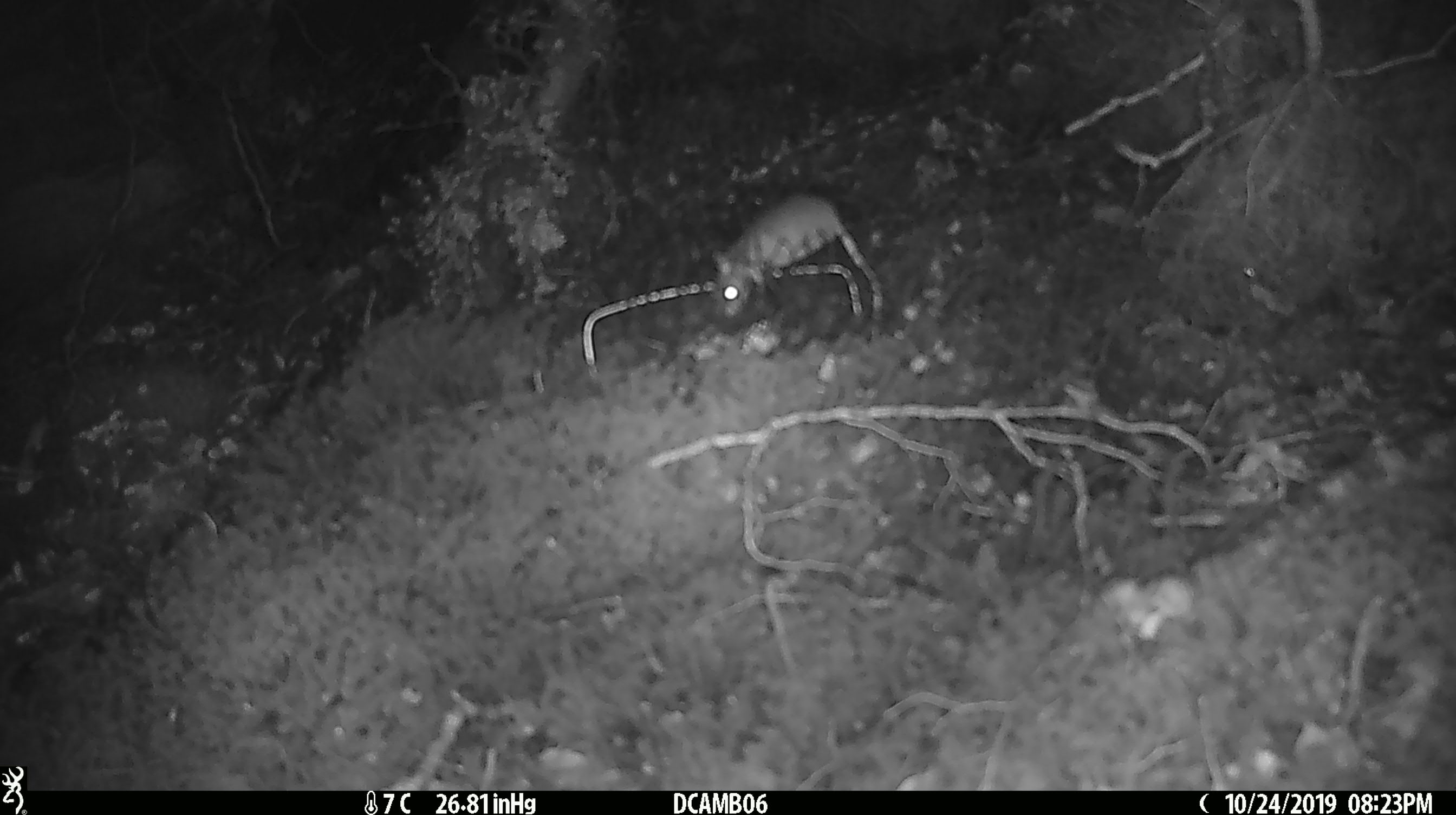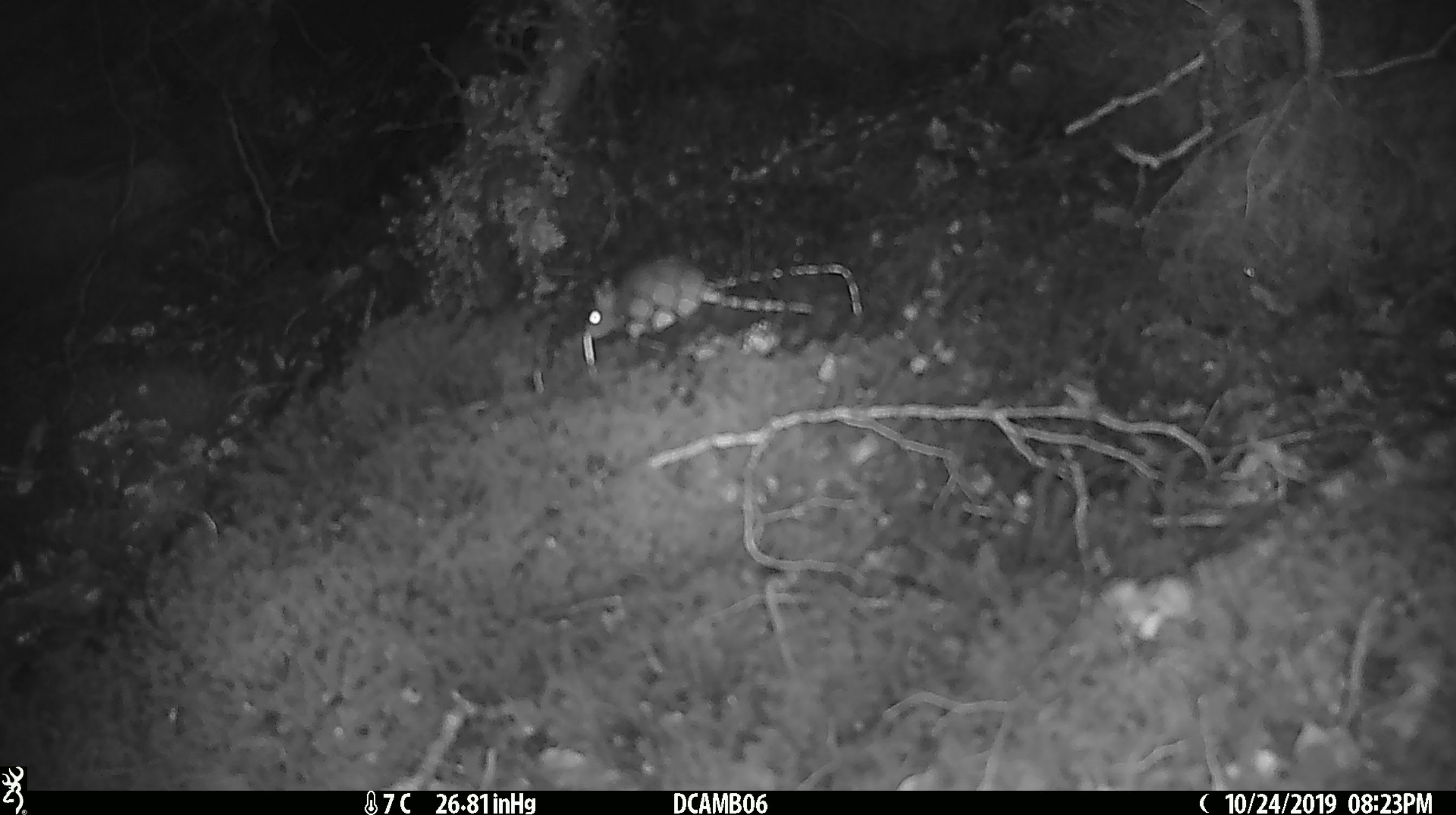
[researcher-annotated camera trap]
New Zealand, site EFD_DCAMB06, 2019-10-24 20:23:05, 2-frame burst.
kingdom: Animalia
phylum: Chordata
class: Mammalia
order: Rodentia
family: Muridae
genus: Mus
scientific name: Mus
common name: mouse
Mouse (Mus).